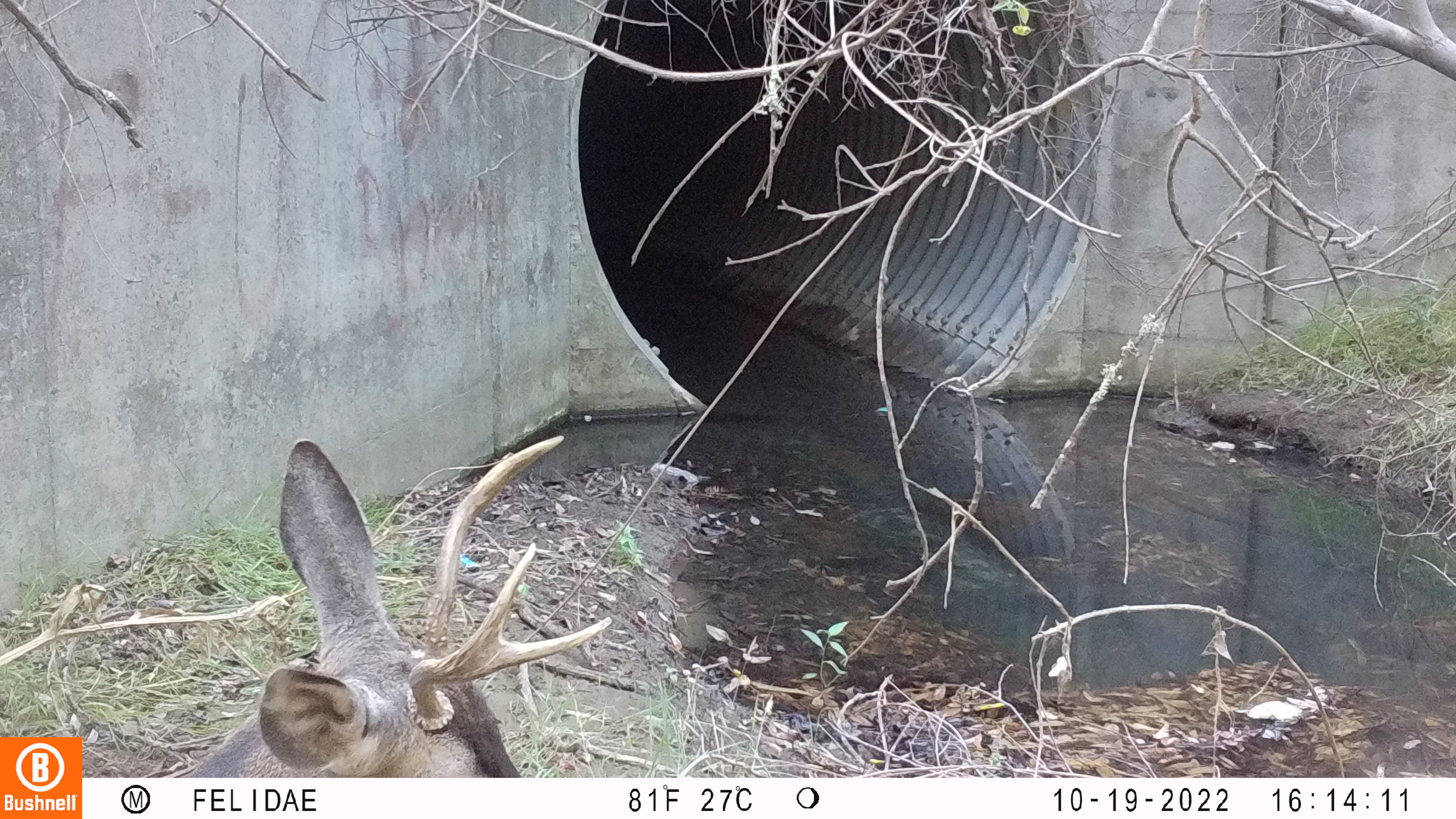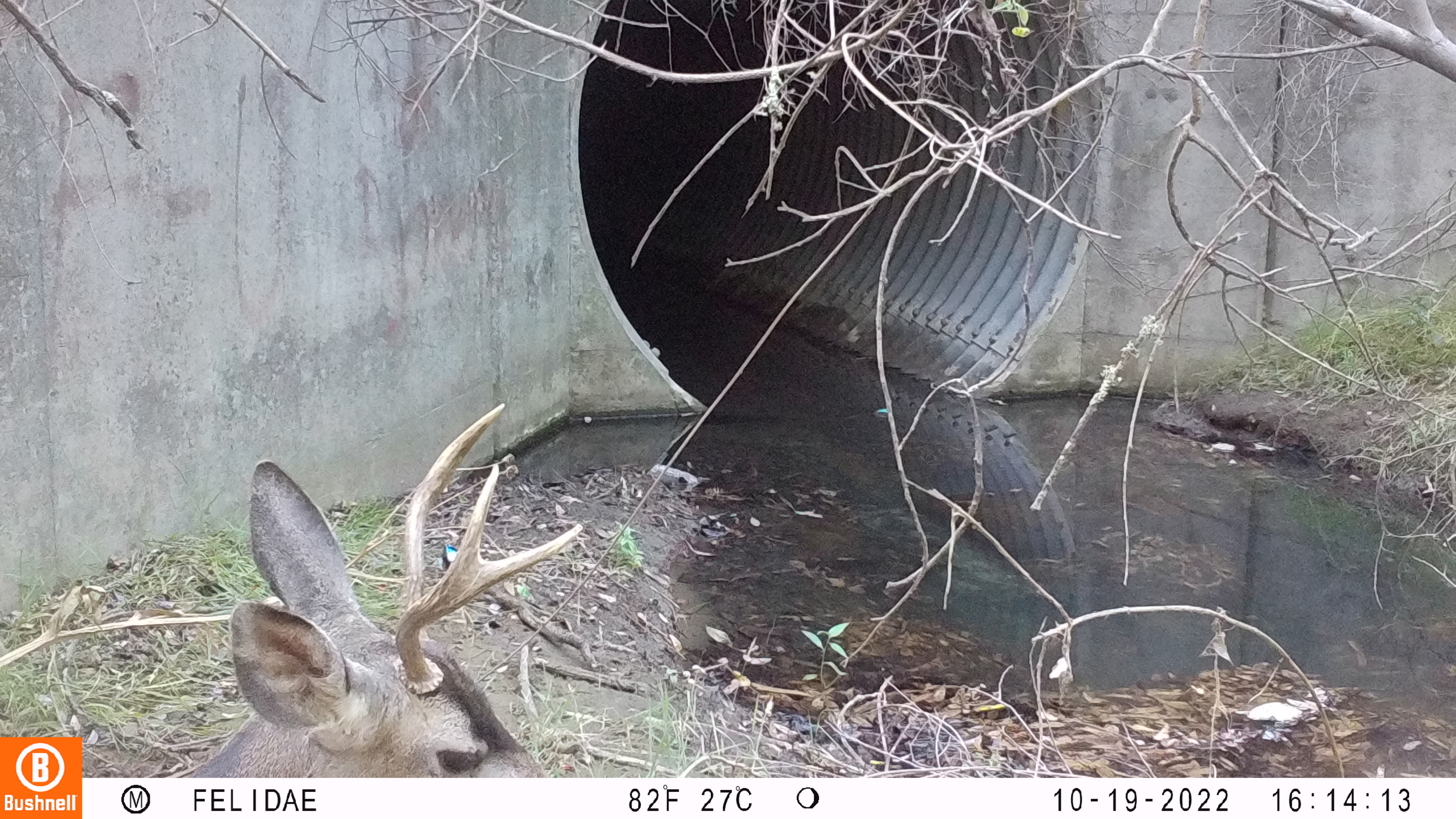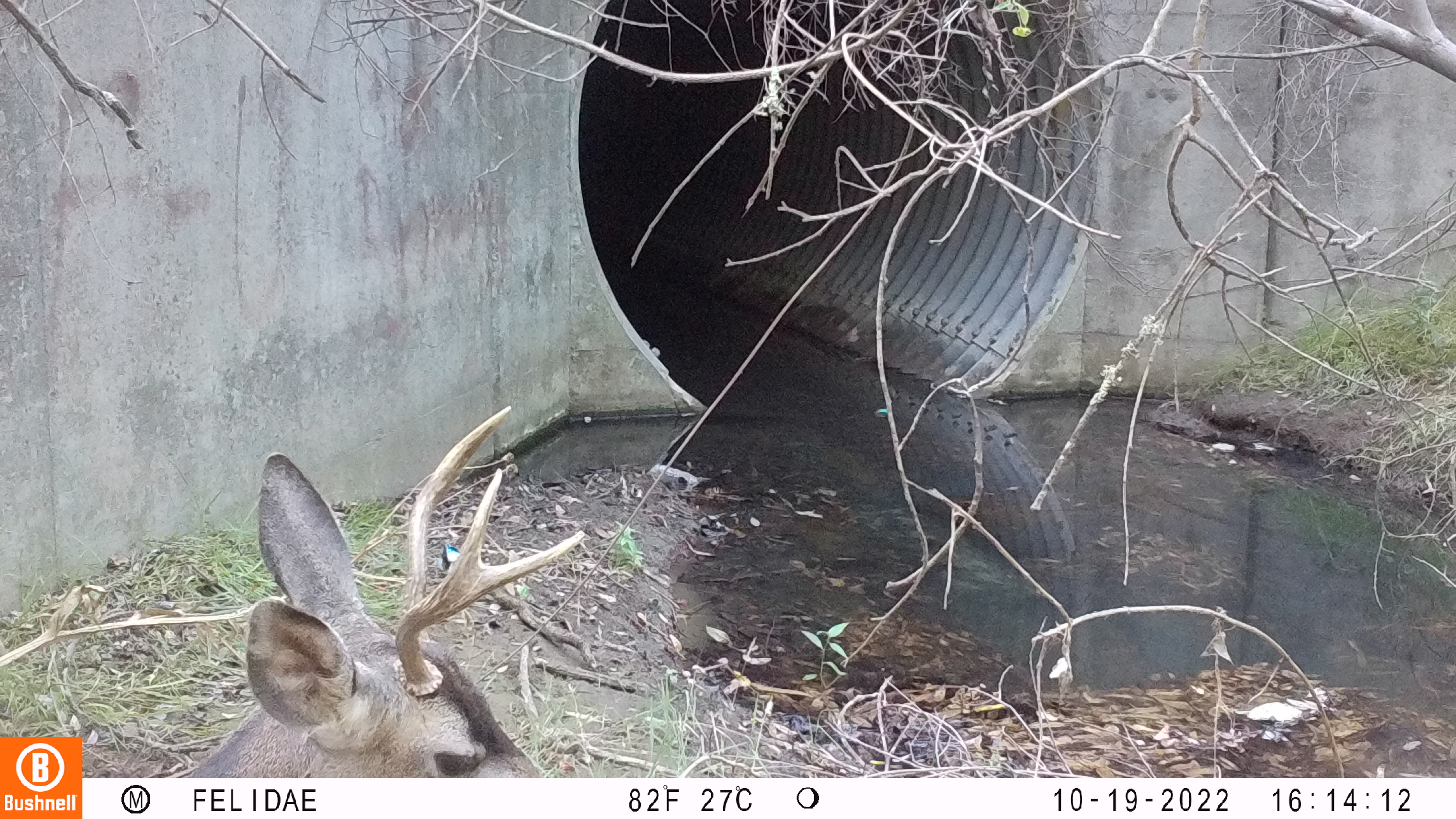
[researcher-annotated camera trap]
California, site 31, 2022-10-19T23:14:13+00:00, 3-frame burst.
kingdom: Animalia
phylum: Chordata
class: Mammalia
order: Artiodactyla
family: Cervidae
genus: Odocoileus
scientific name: Odocoileus hemionus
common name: mule deer